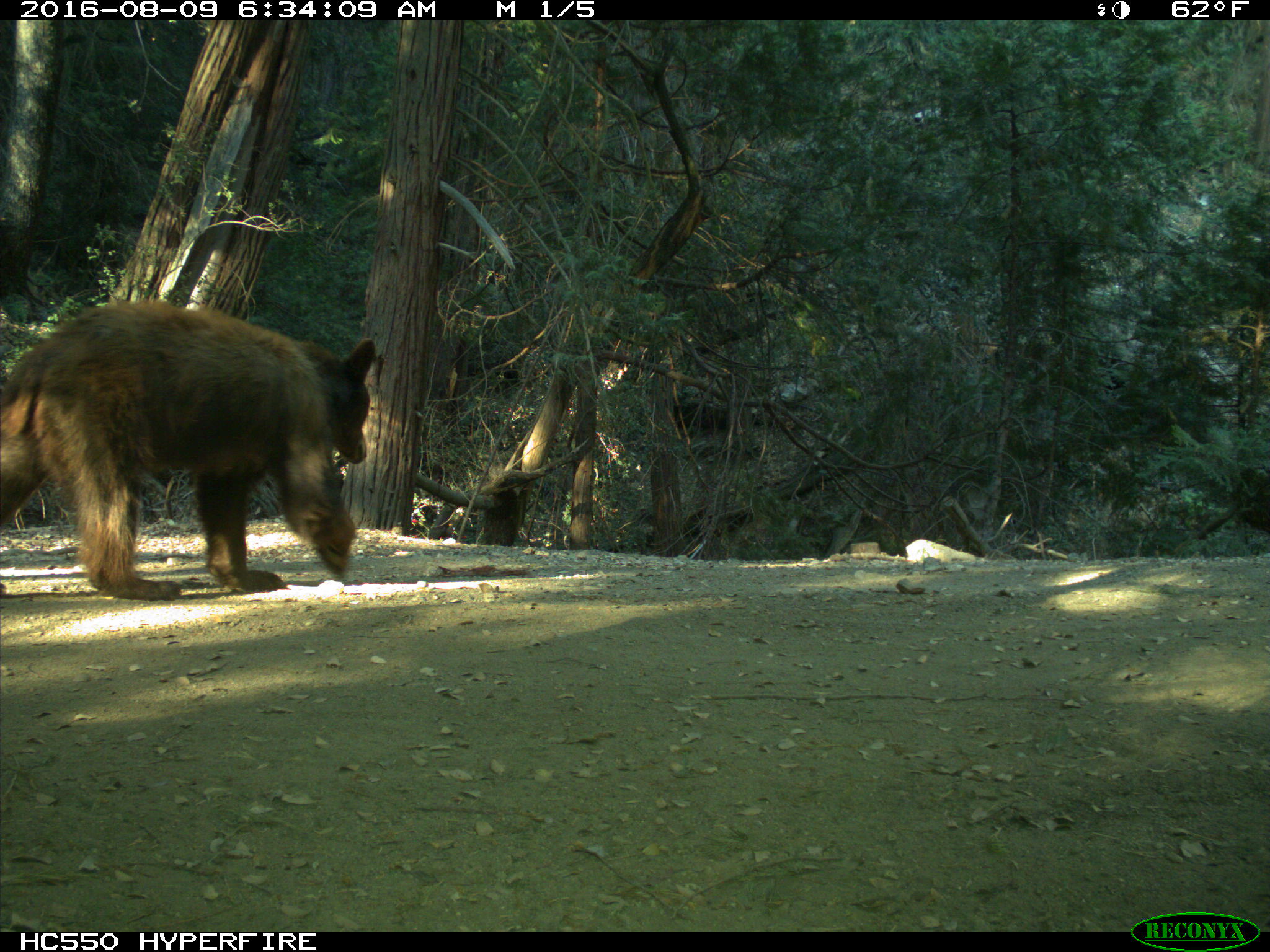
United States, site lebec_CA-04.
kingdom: Animalia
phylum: Chordata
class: Mammalia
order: Carnivora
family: Ursidae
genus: Ursus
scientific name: Ursus americanus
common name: american black bear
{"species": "Ursus americanus (american black bear)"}